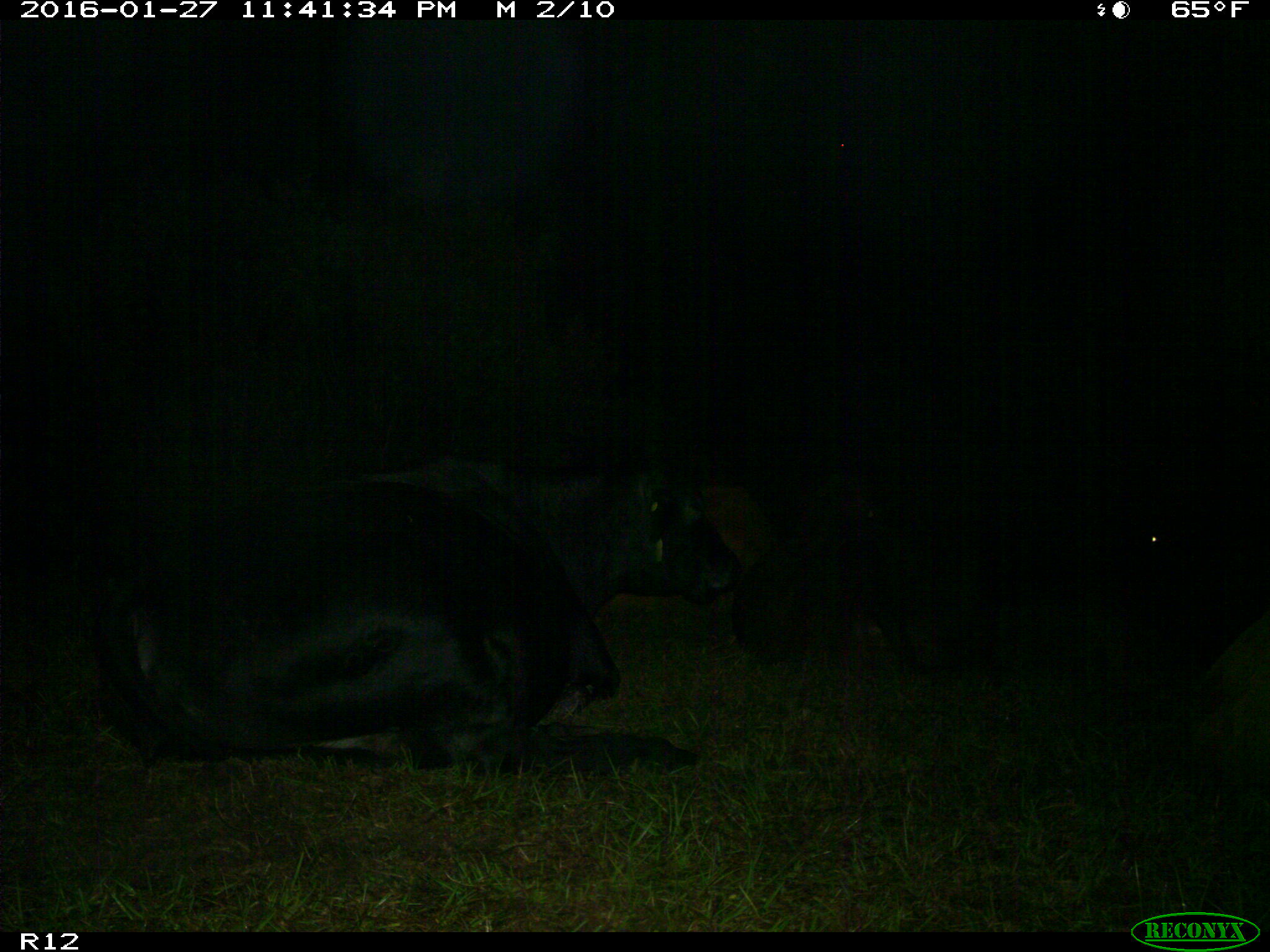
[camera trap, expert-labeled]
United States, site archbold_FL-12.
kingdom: Animalia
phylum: Chordata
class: Mammalia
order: Artiodactyla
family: Bovidae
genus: Bos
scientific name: Bos taurus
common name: domestic cow